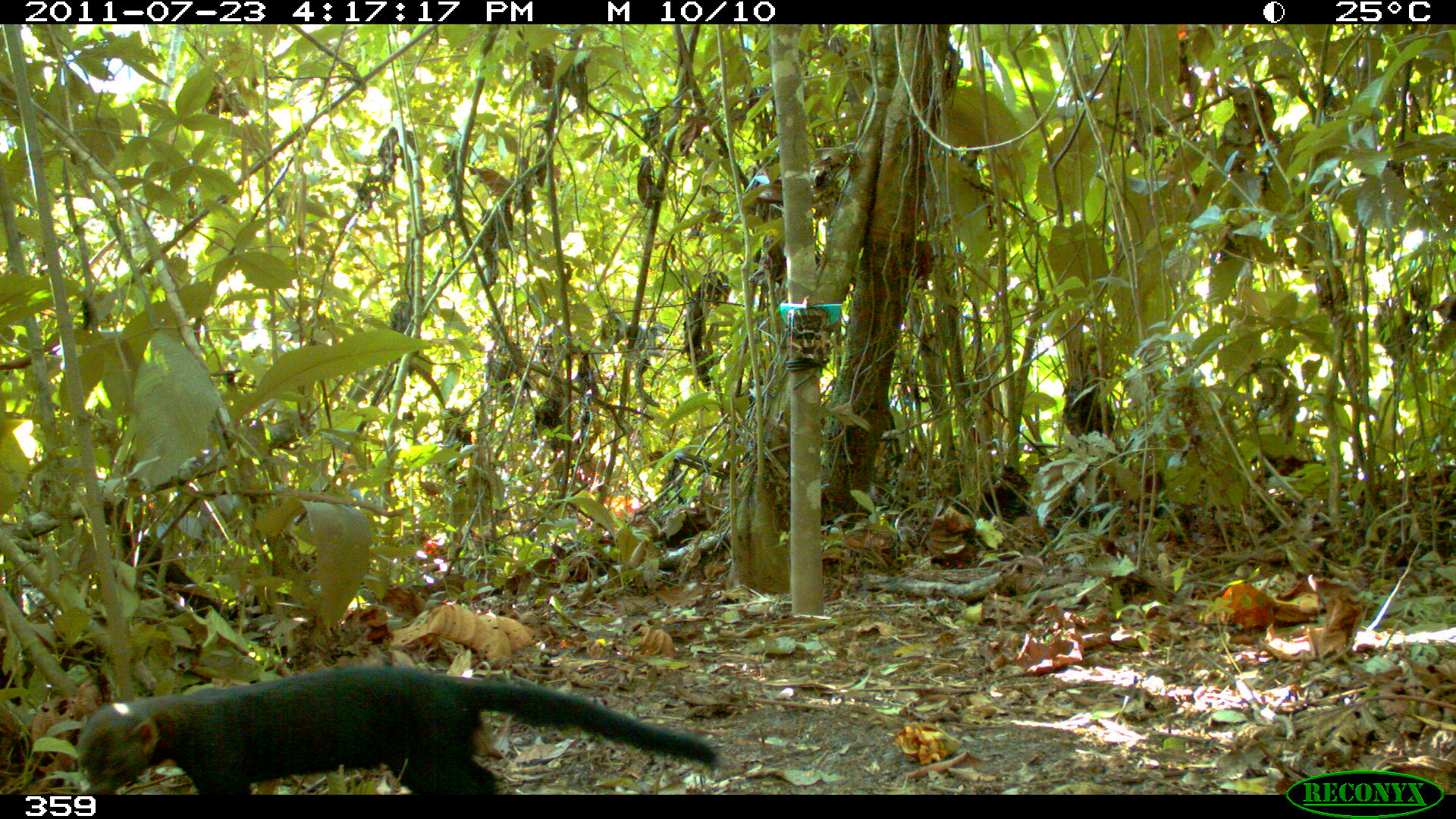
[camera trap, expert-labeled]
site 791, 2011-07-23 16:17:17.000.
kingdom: Animalia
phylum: Chordata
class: Mammalia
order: Carnivora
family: Mustelidae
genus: Eira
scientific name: Eira barbara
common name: tayra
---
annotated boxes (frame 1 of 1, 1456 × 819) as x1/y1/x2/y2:
eira barbara: 78/667/714/792